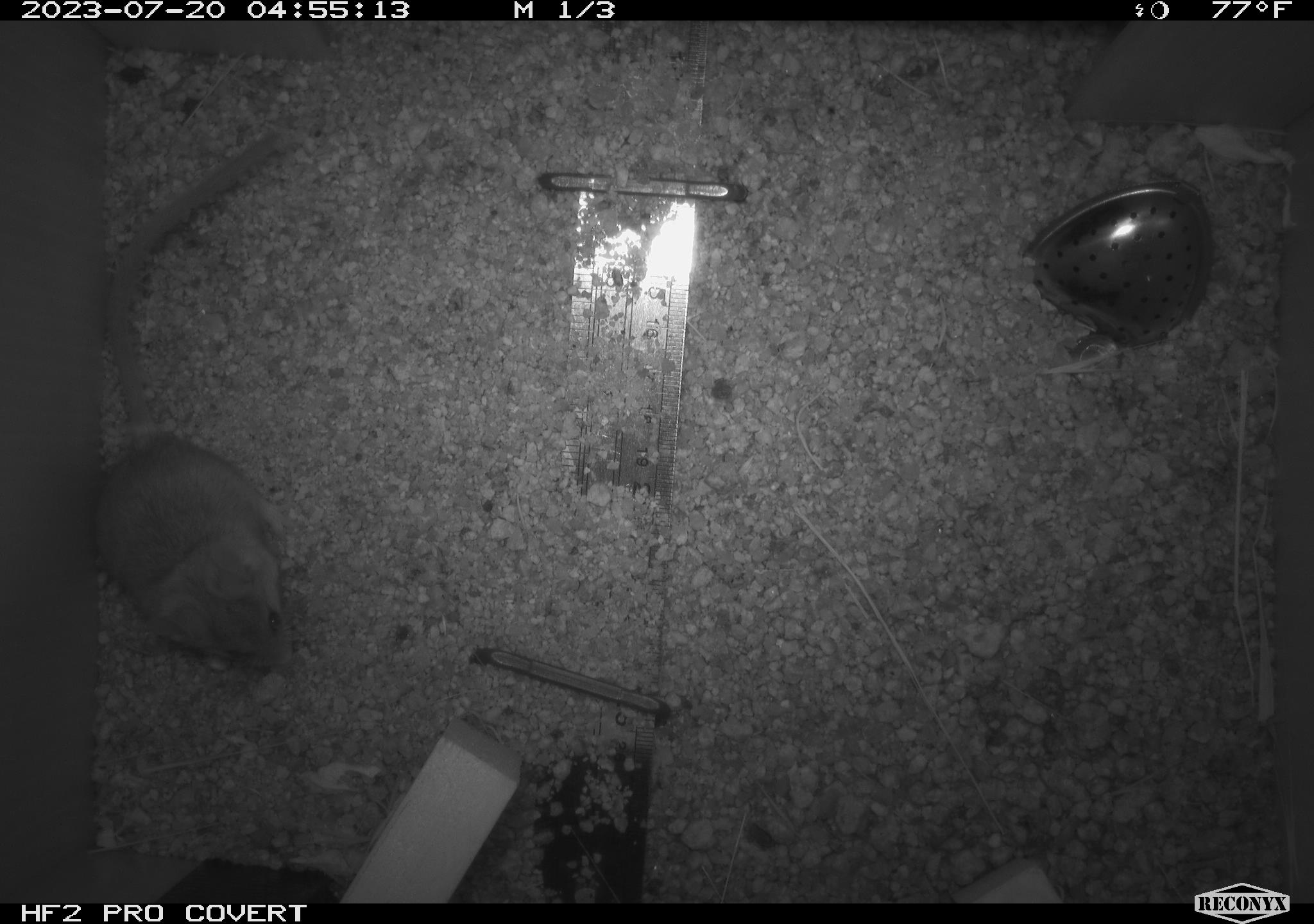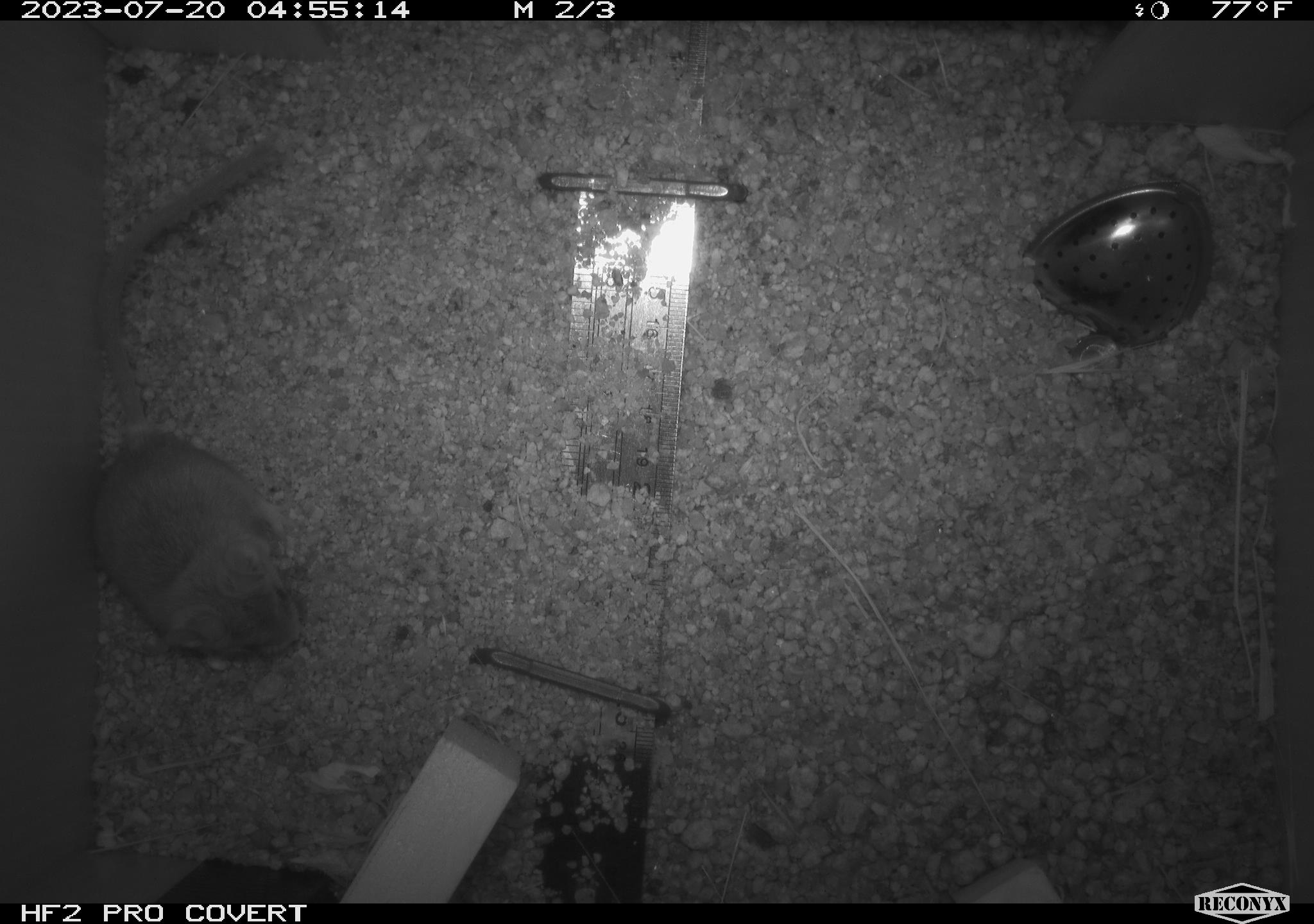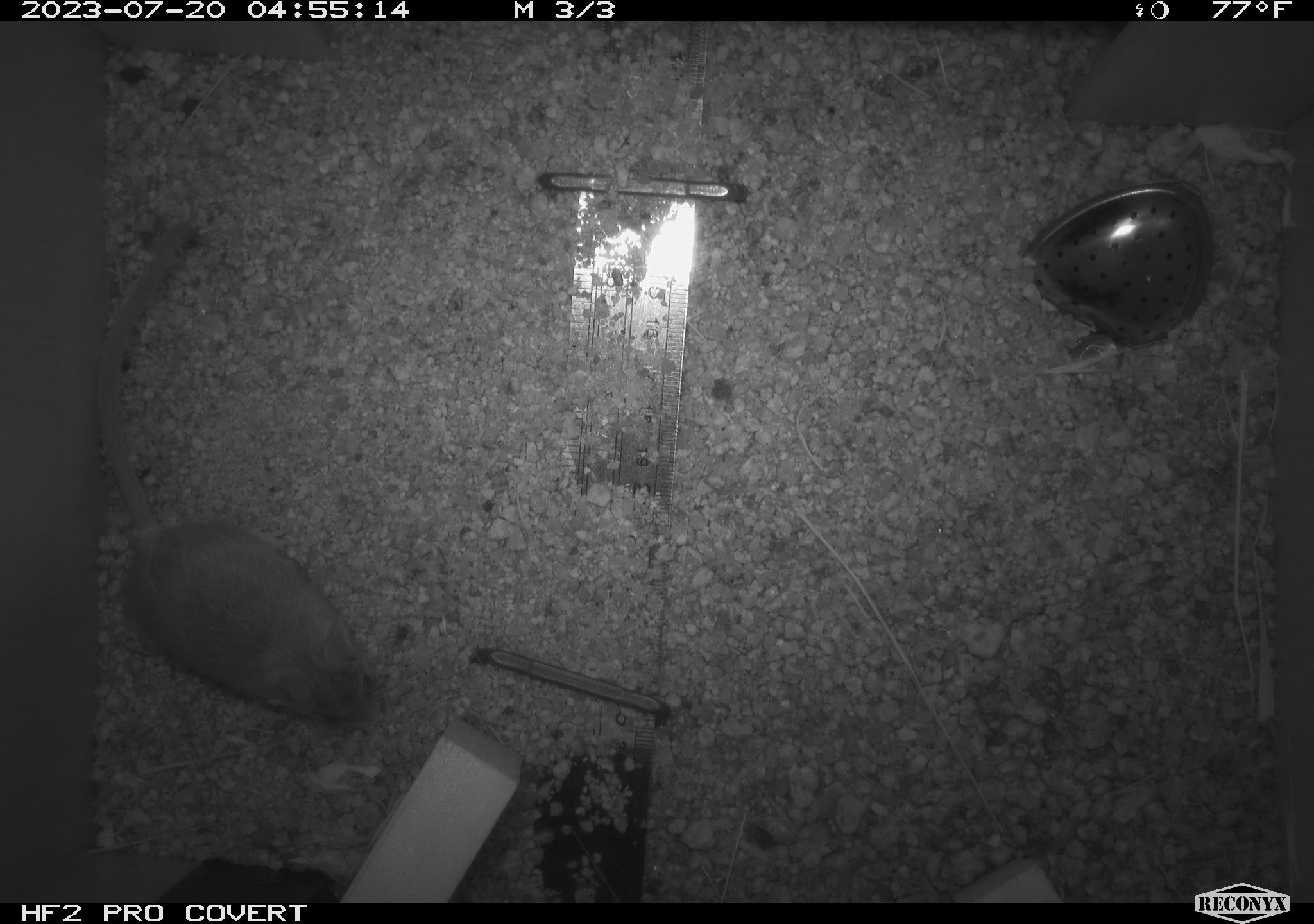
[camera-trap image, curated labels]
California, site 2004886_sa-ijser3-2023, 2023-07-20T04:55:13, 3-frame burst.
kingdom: Animalia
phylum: Chordata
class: Mammalia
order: Rodentia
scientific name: Rodentia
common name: mouse species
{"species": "mouse species (Rodentia)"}